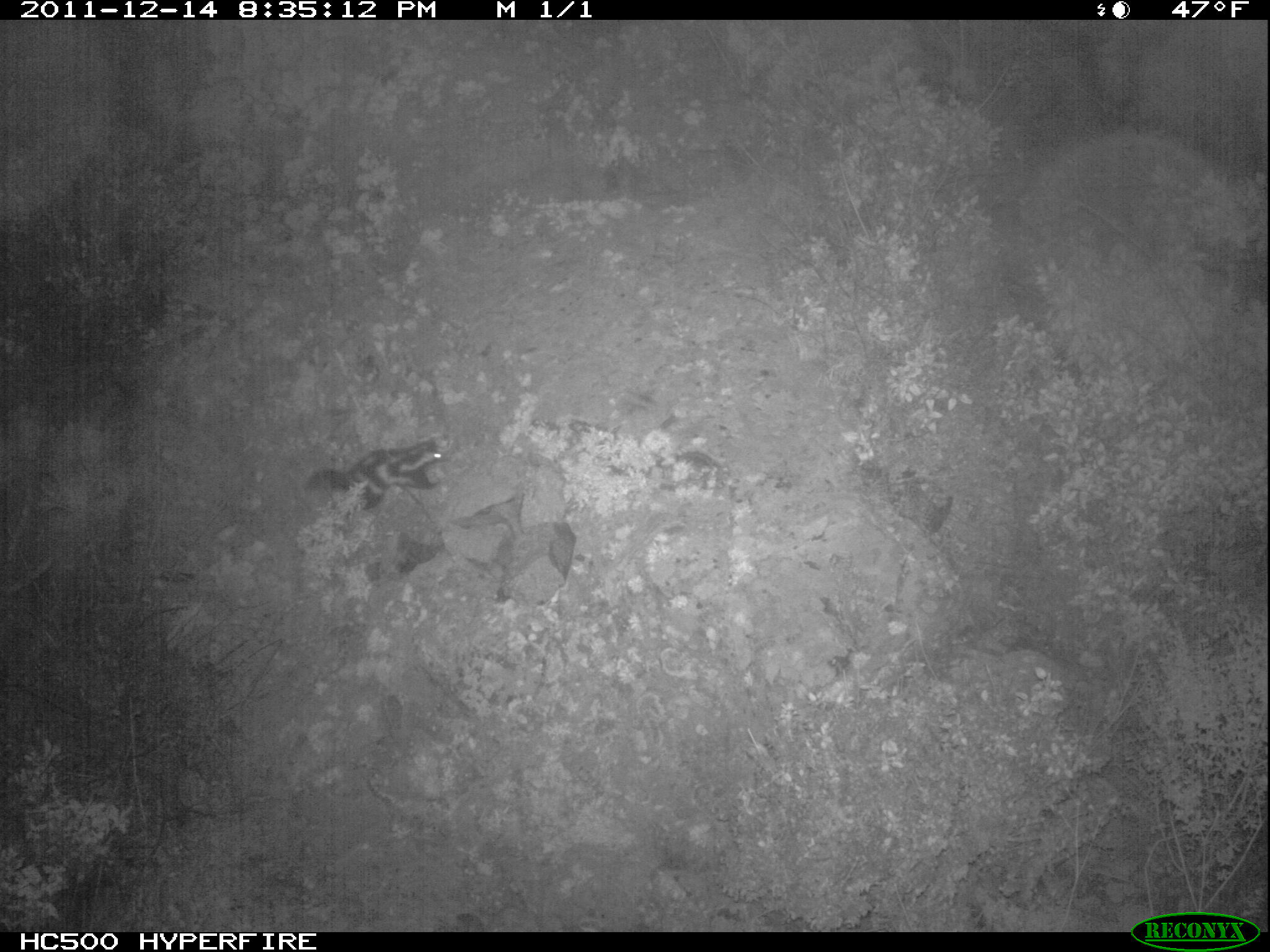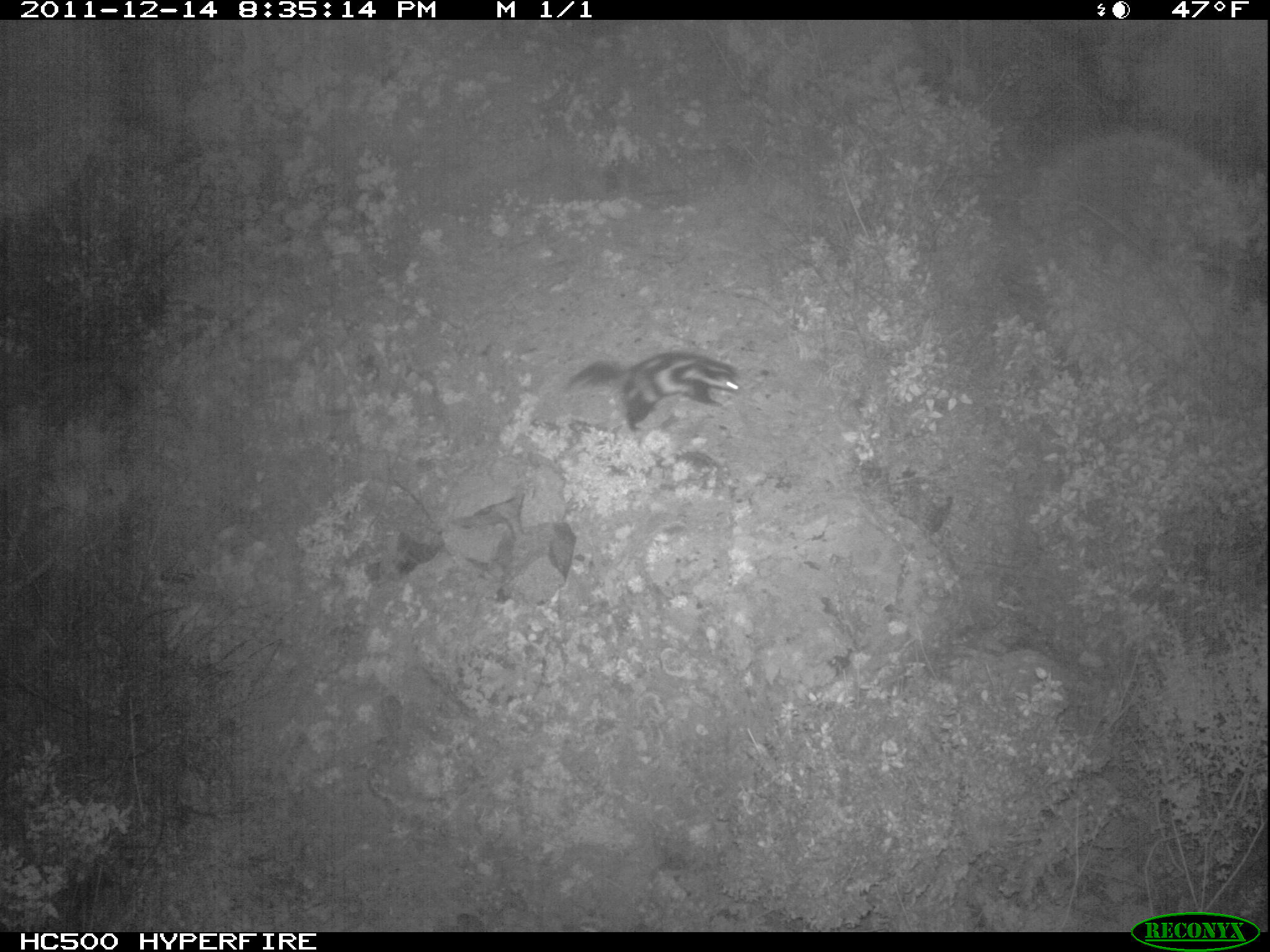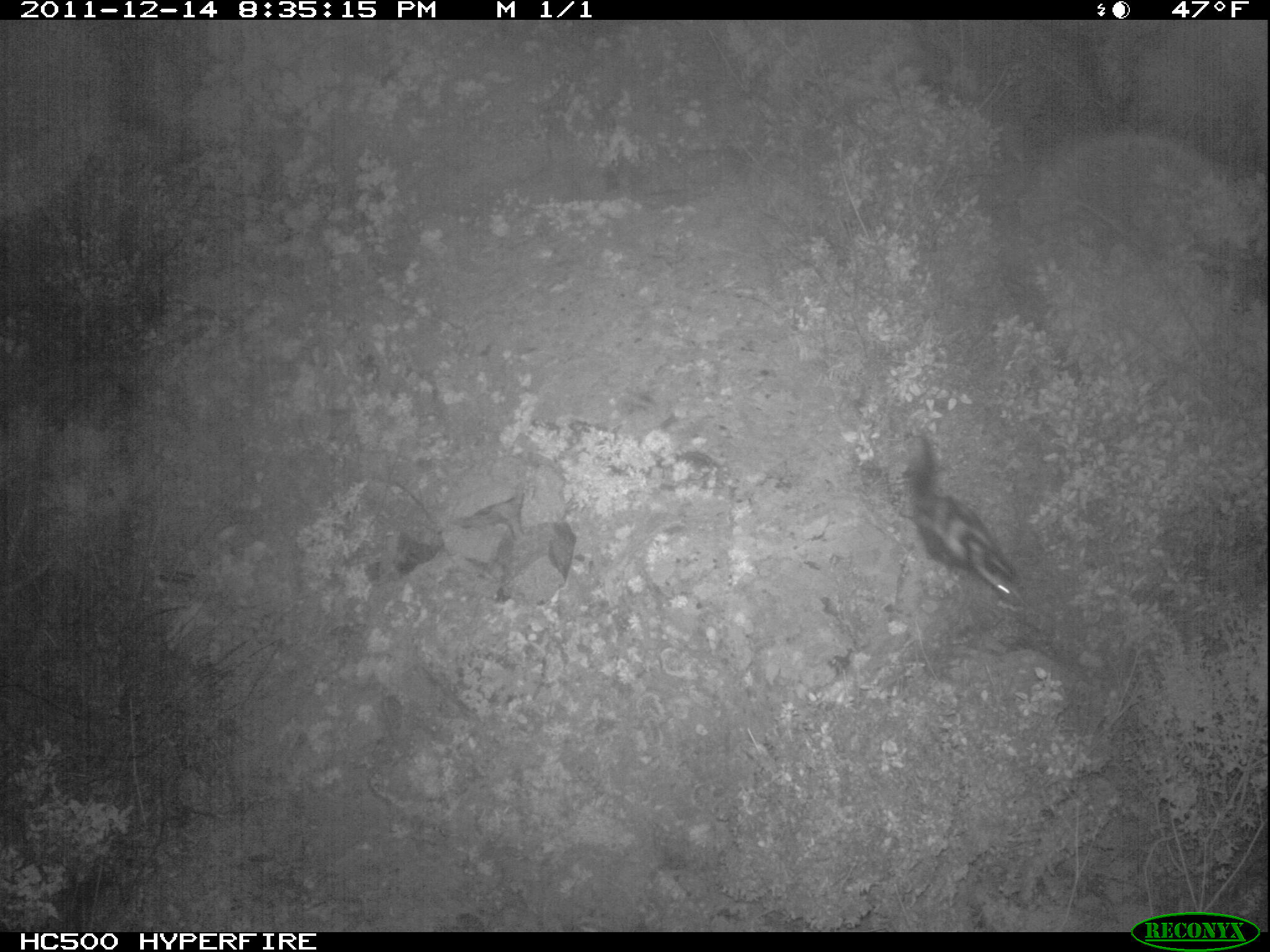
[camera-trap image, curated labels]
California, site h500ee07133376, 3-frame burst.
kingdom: Animalia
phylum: Chordata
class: Mammalia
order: Carnivora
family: Mephitidae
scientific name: Mephitidae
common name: skunk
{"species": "skunk (Mephitidae)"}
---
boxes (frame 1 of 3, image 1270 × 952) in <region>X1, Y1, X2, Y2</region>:
skunk: <region>305, 438, 443, 509</region>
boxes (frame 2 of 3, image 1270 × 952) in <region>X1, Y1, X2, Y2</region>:
skunk: <region>569, 352, 744, 433</region>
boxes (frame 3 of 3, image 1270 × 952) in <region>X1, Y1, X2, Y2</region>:
skunk: <region>892, 433, 1024, 604</region>